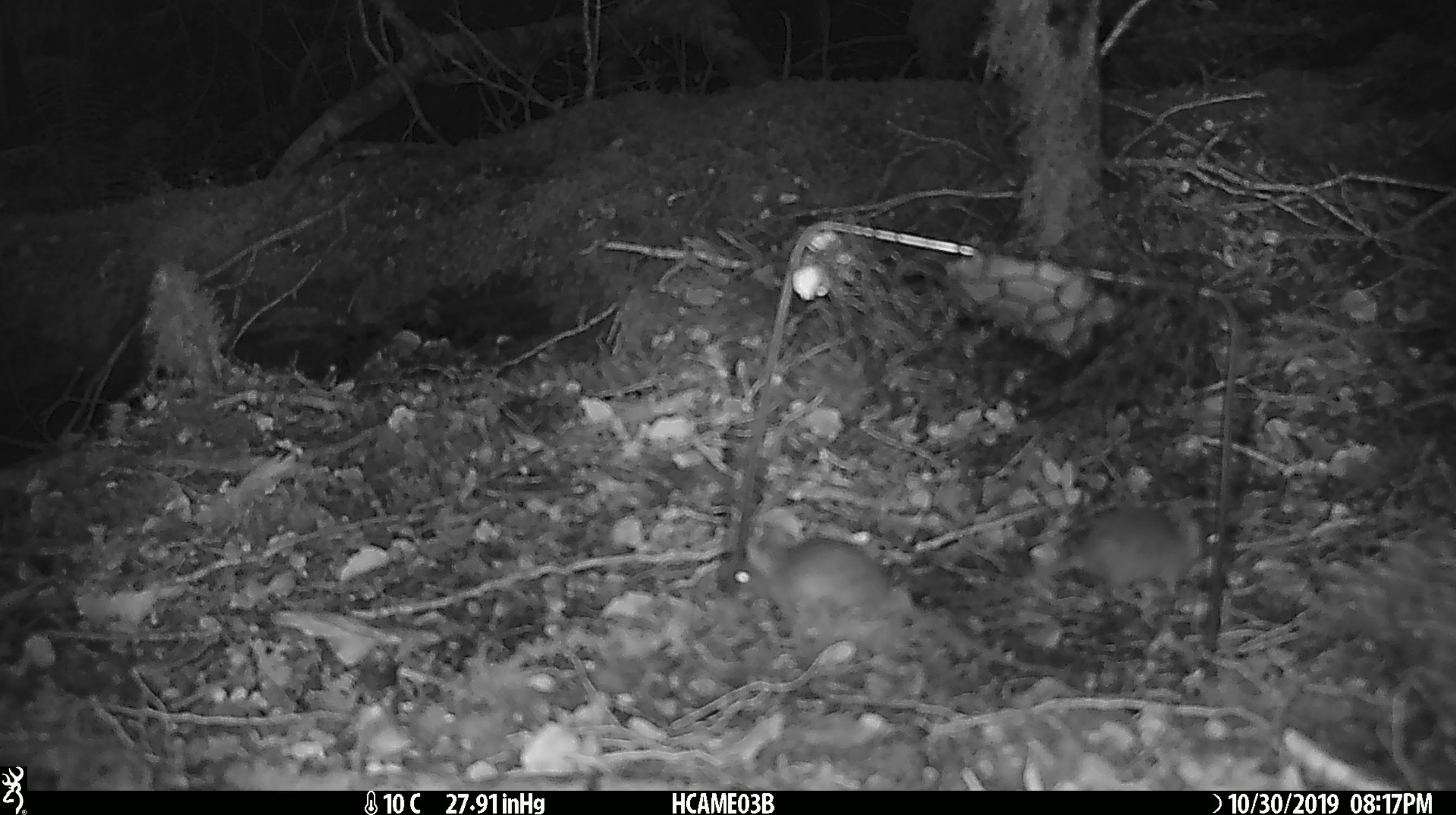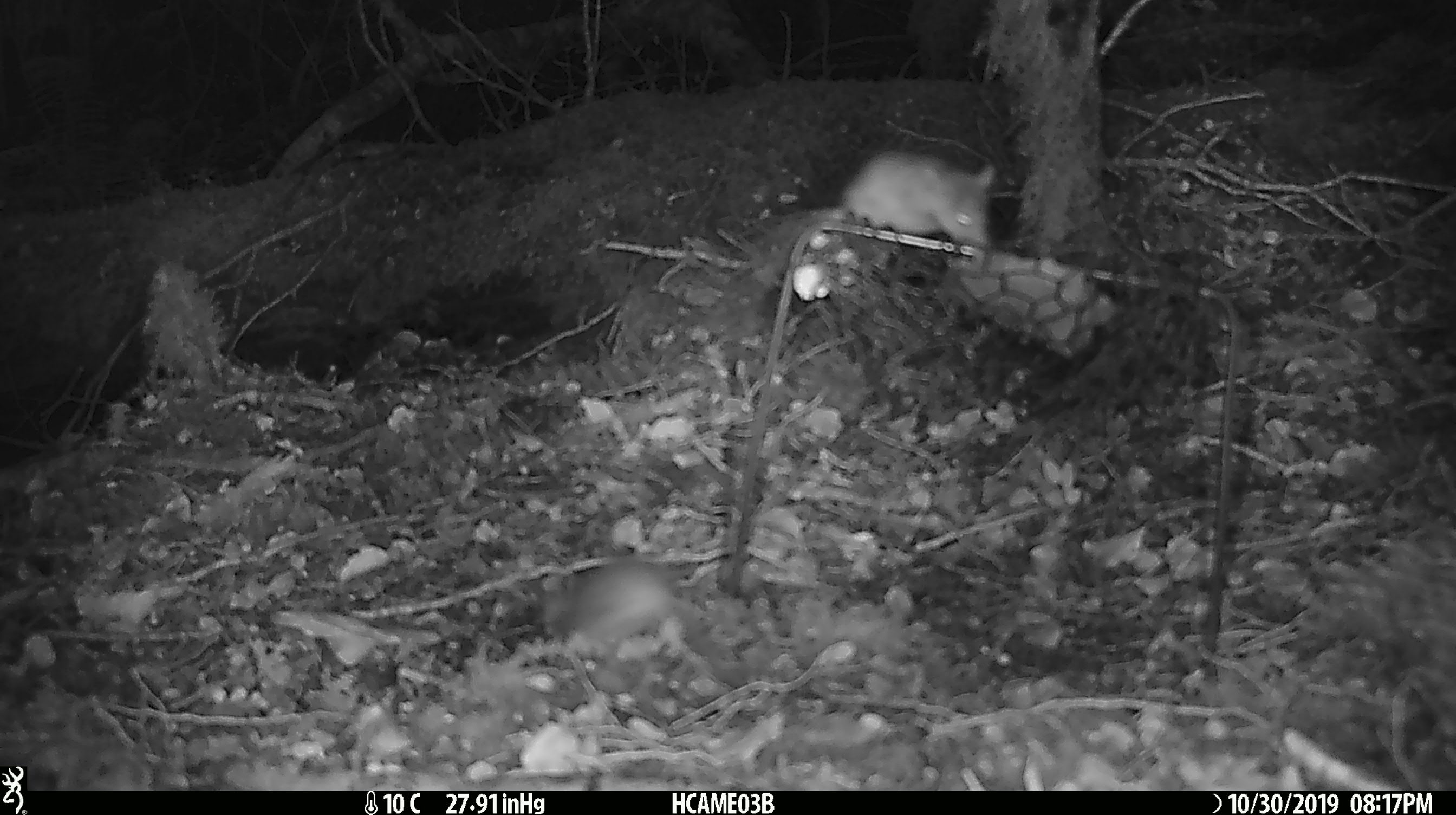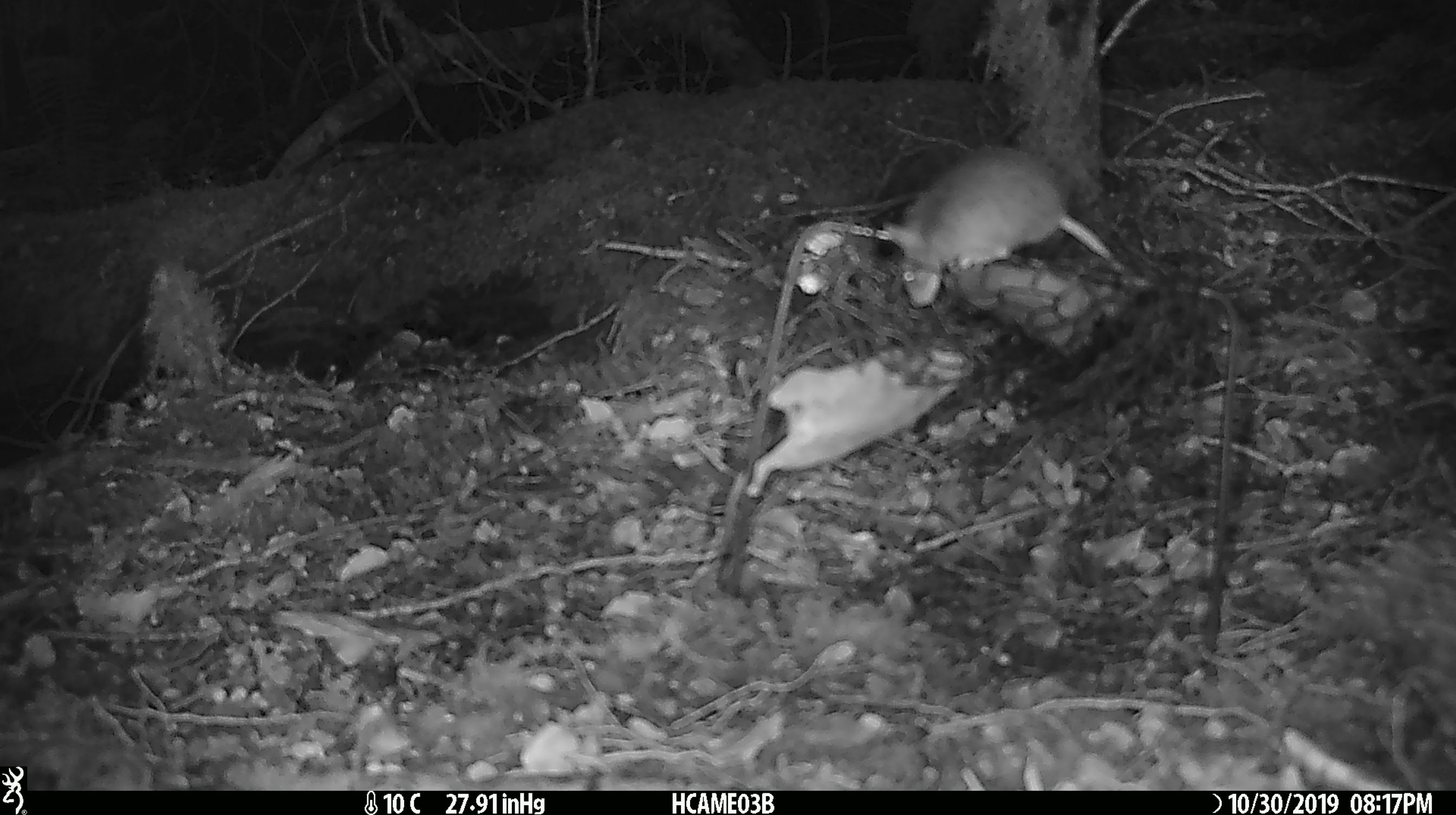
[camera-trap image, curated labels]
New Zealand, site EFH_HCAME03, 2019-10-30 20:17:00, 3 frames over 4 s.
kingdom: Animalia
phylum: Chordata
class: Mammalia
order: Rodentia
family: Muridae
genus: Mus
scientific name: Mus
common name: mouse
Mouse (Mus).